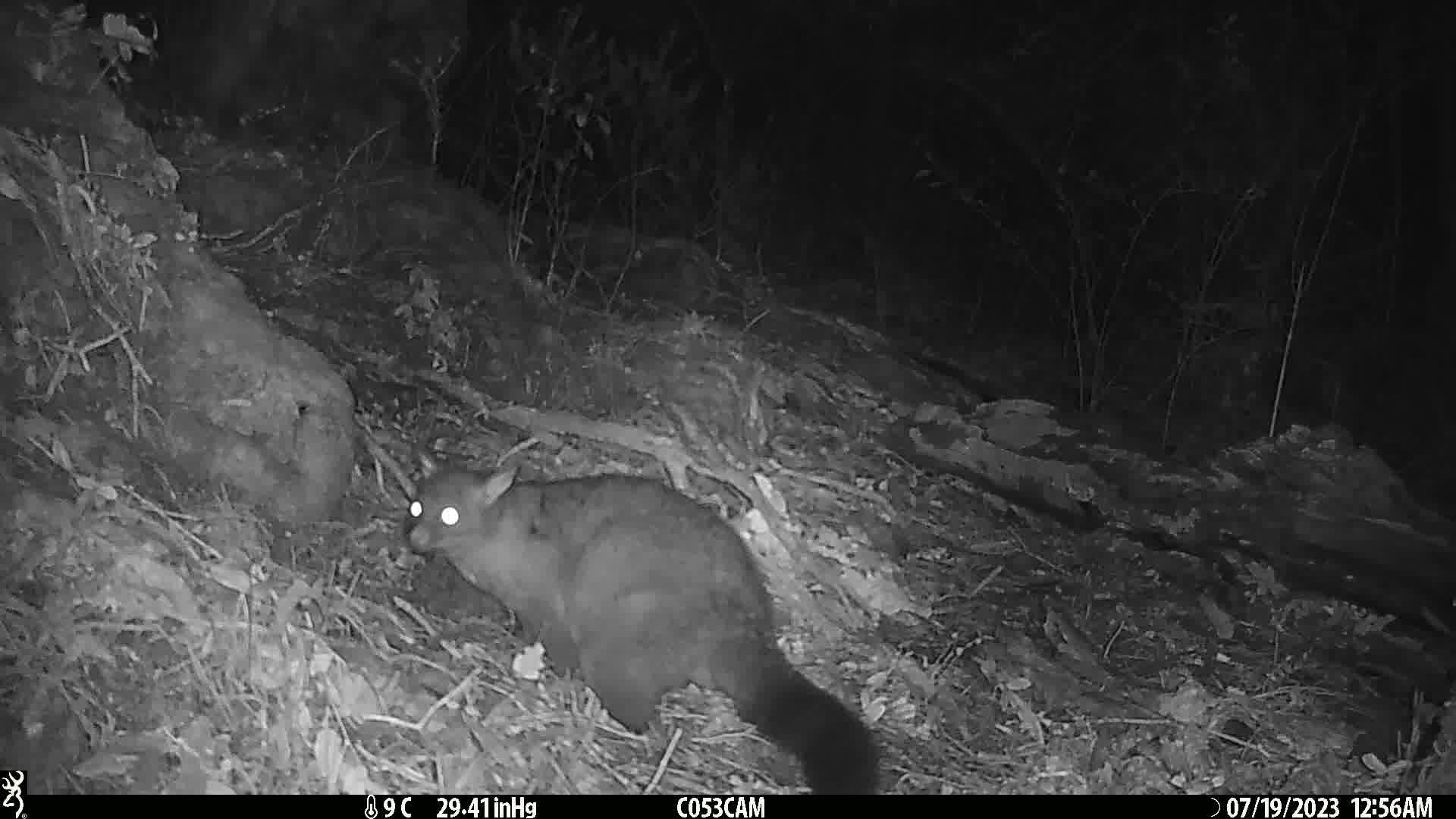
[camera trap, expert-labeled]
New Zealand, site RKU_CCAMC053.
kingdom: Animalia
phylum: Chordata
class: Mammalia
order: Diprotodontia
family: Phalangeridae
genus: Trichosurus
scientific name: Trichosurus vulpecula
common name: common brushtail possum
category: possum